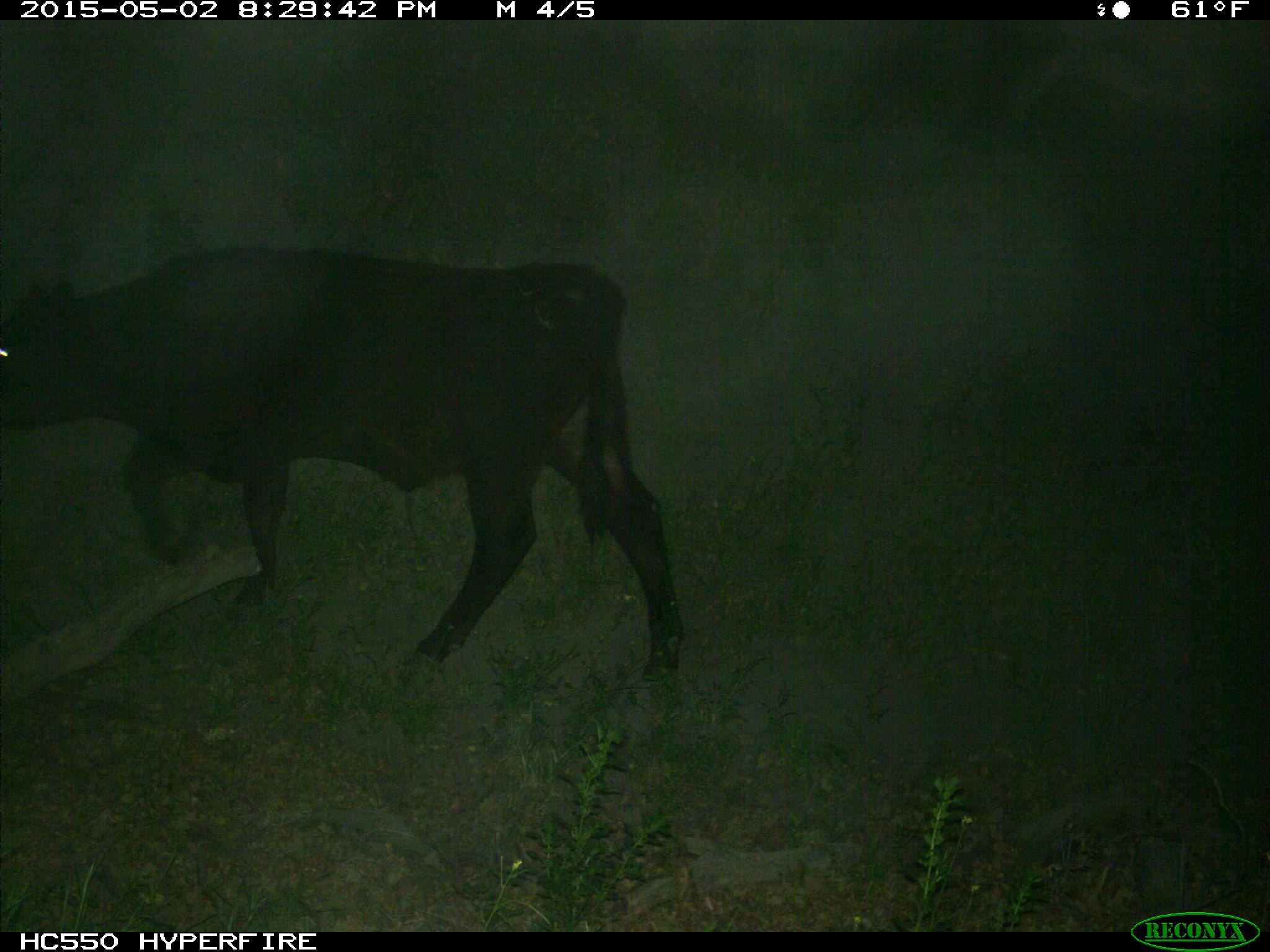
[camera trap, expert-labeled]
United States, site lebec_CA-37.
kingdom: Animalia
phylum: Chordata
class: Mammalia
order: Artiodactyla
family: Bovidae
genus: Bos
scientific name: Bos taurus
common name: domestic cow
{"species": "Bos taurus (domestic cow)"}